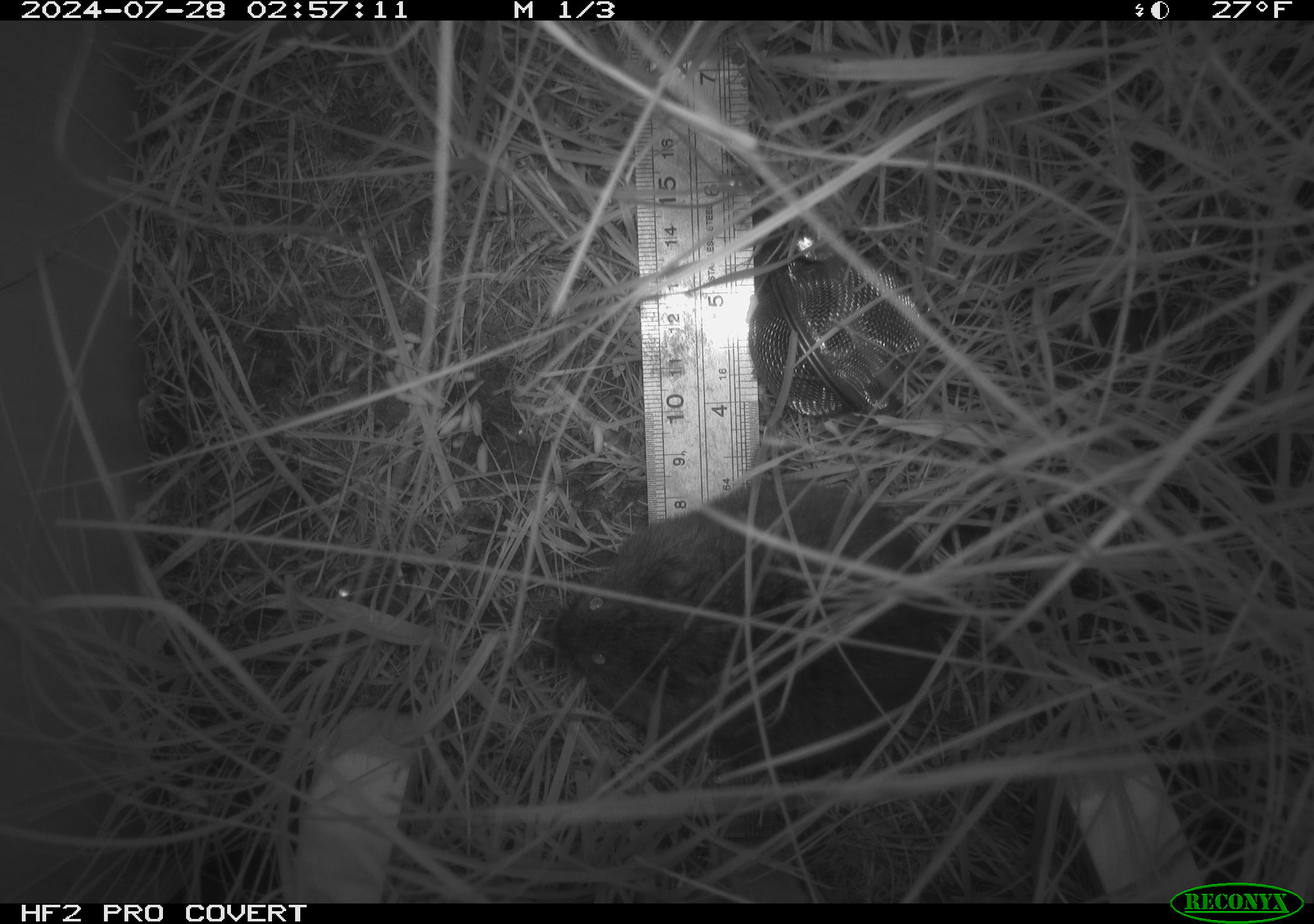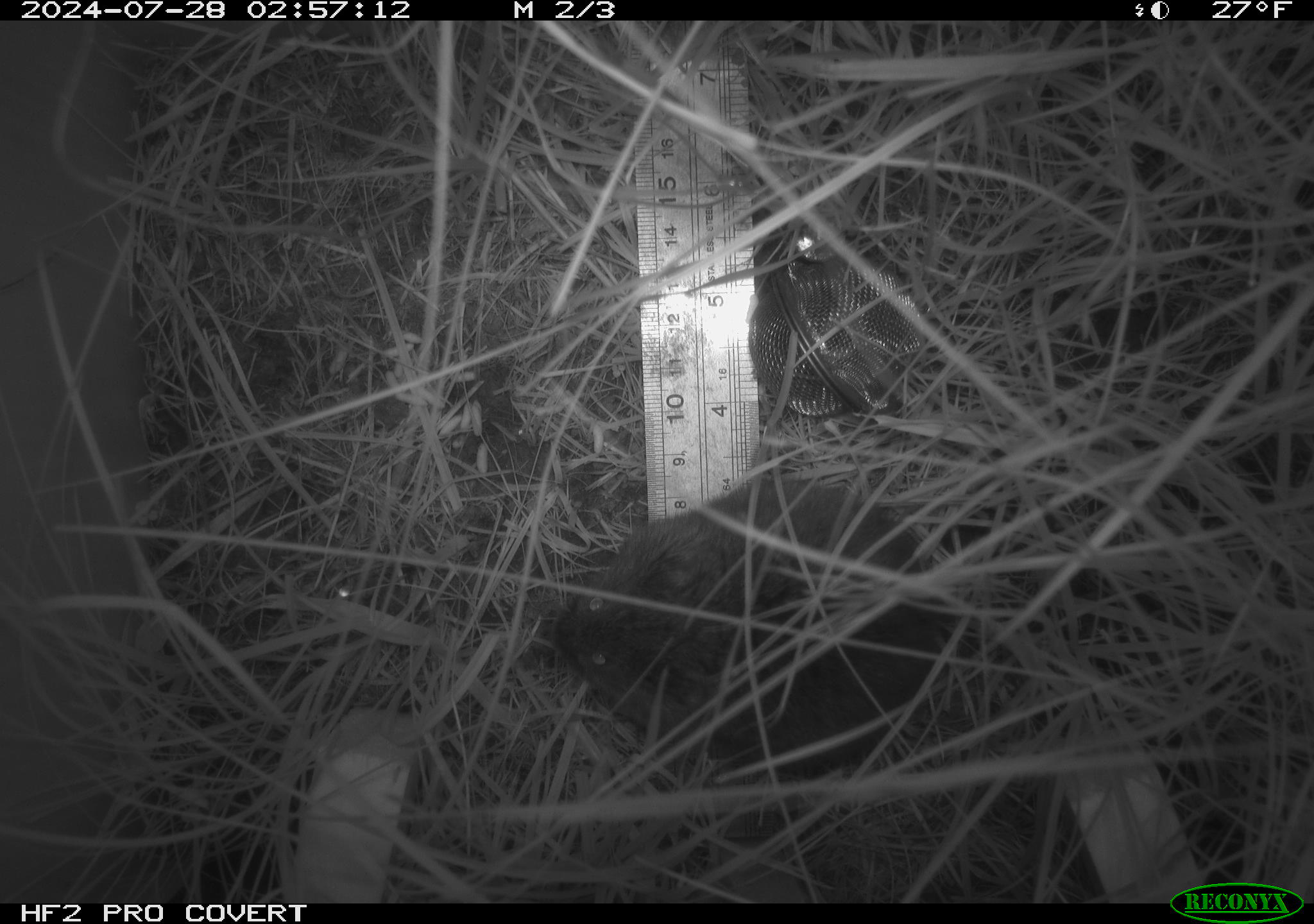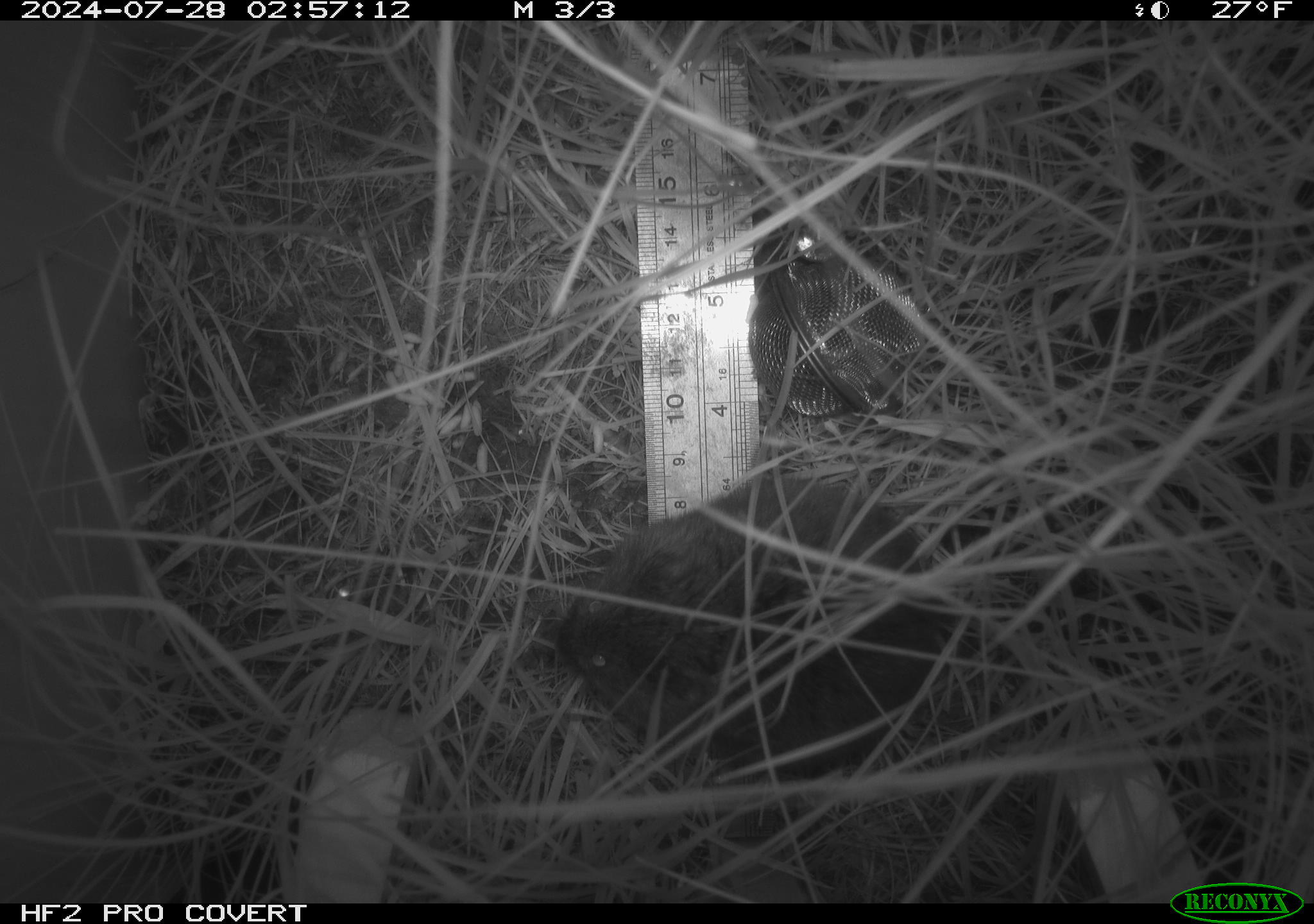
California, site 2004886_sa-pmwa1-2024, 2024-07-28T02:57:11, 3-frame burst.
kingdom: Animalia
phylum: Chordata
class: Mammalia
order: Rodentia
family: Cricetidae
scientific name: Arvicolinae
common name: voles, lemmings, and muskrats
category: arvicolinae subfamily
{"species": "arvicolinae subfamily (voles, lemmings, and muskrats) (Arvicolinae)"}